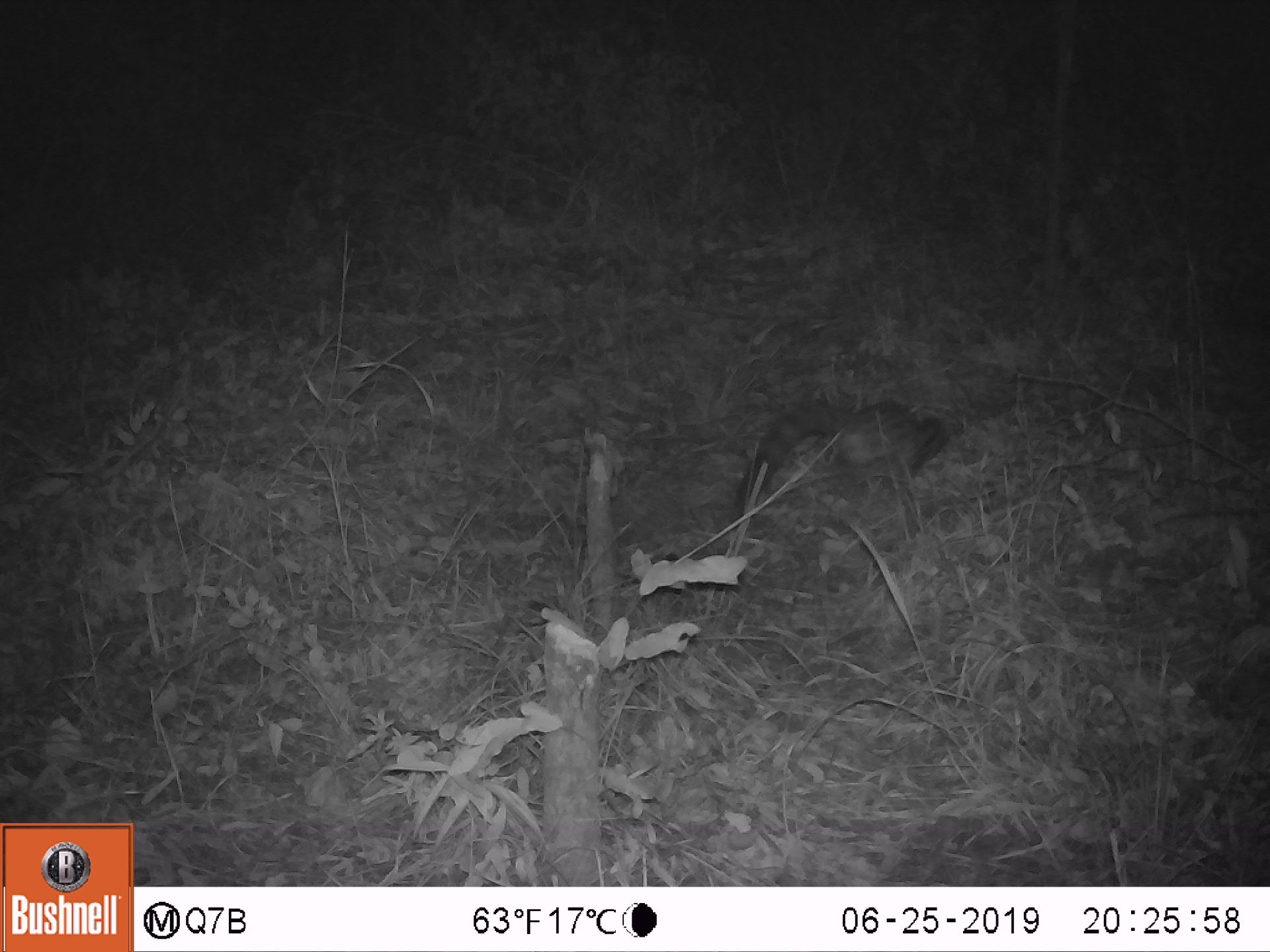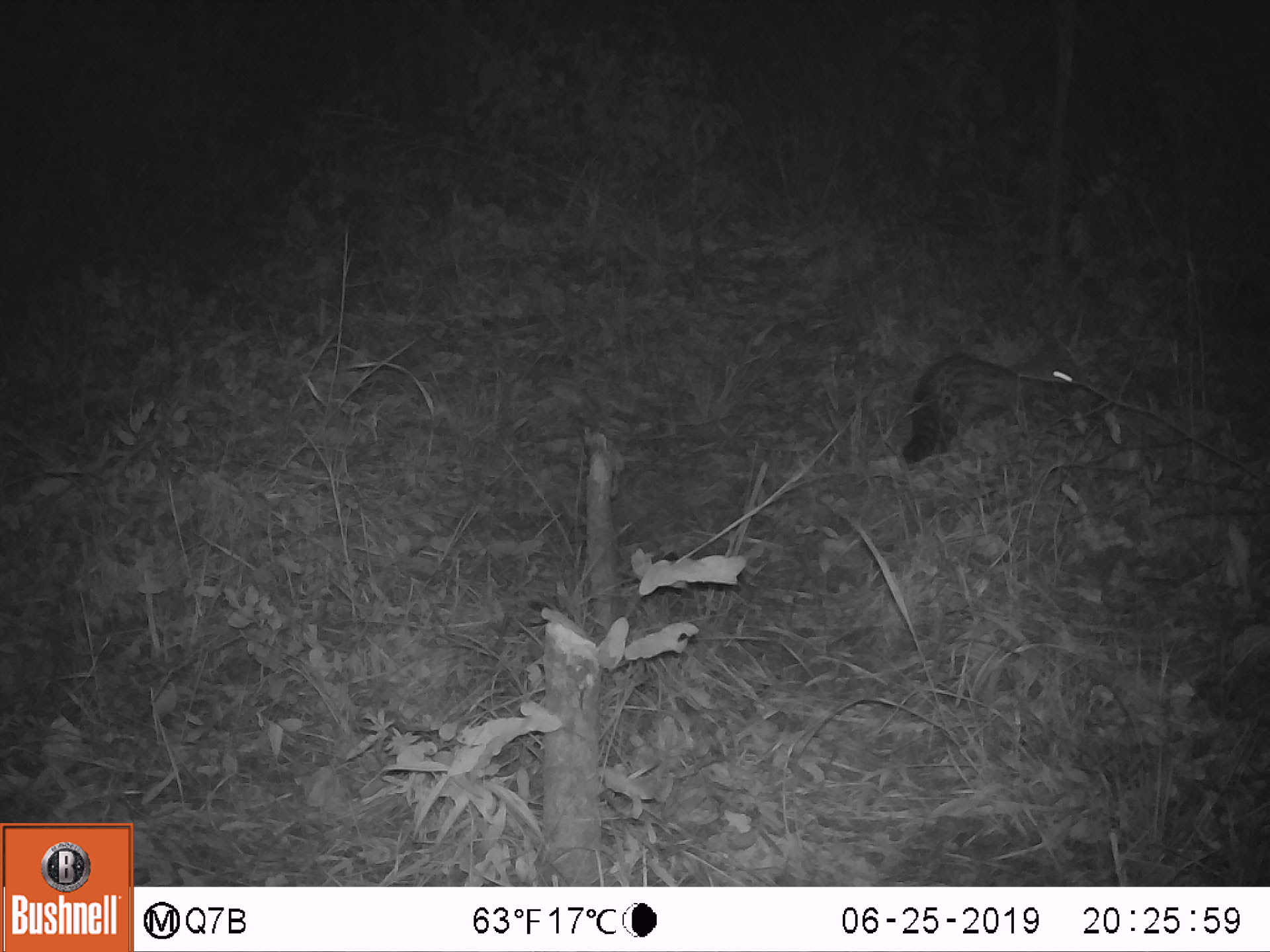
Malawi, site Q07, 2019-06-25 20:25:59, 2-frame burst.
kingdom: Animalia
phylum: Chordata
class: Mammalia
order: Carnivora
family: Viverridae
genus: Genetta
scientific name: Genetta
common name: genet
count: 1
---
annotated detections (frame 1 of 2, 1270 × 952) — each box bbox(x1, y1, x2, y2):
genet: bbox(727, 399, 952, 545)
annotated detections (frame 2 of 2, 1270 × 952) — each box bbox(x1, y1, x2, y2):
genet: bbox(898, 350, 1081, 468)